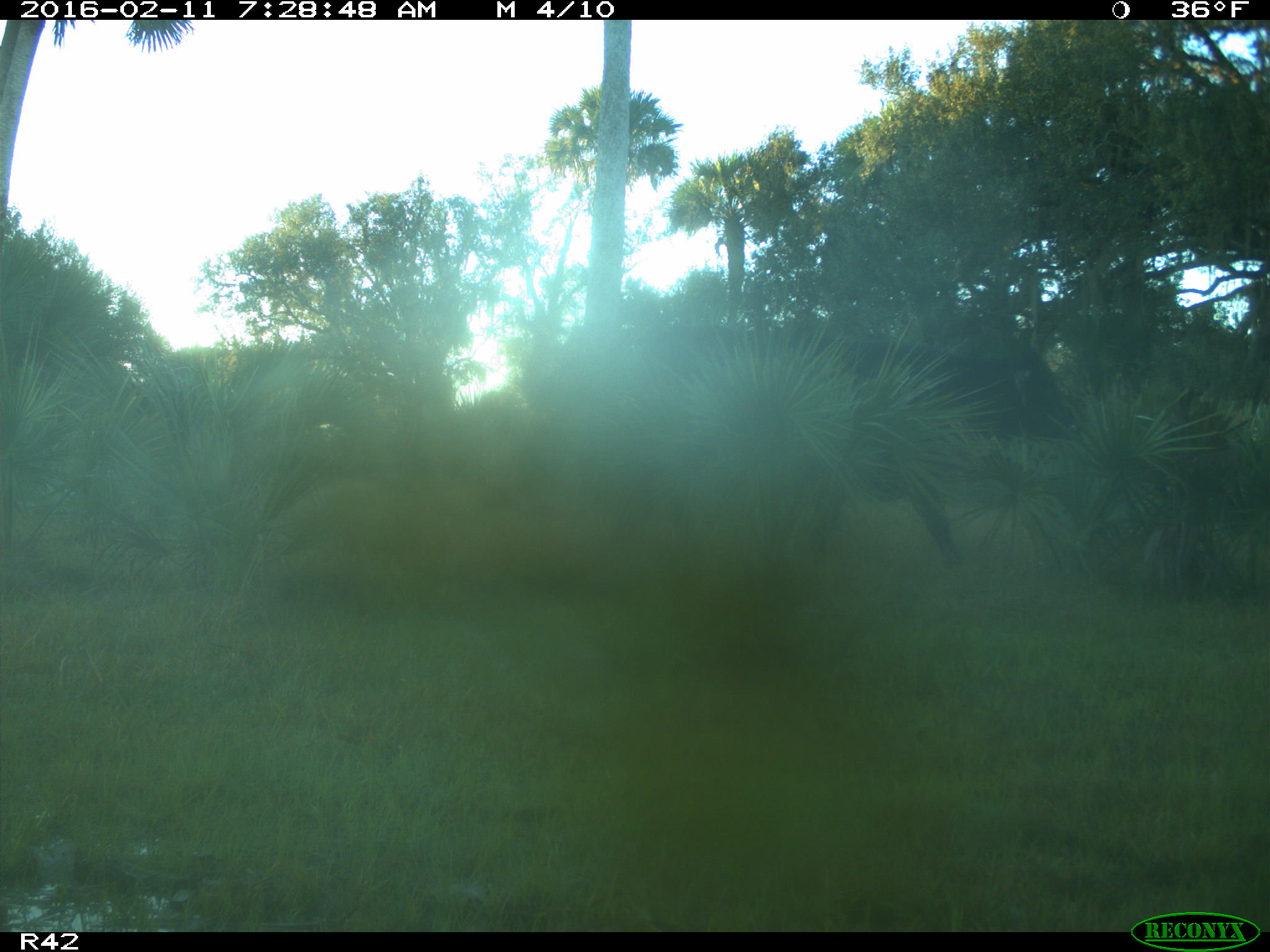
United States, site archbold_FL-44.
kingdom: Animalia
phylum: Chordata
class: Mammalia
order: Artiodactyla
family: Bovidae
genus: Bos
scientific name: Bos taurus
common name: domestic cow